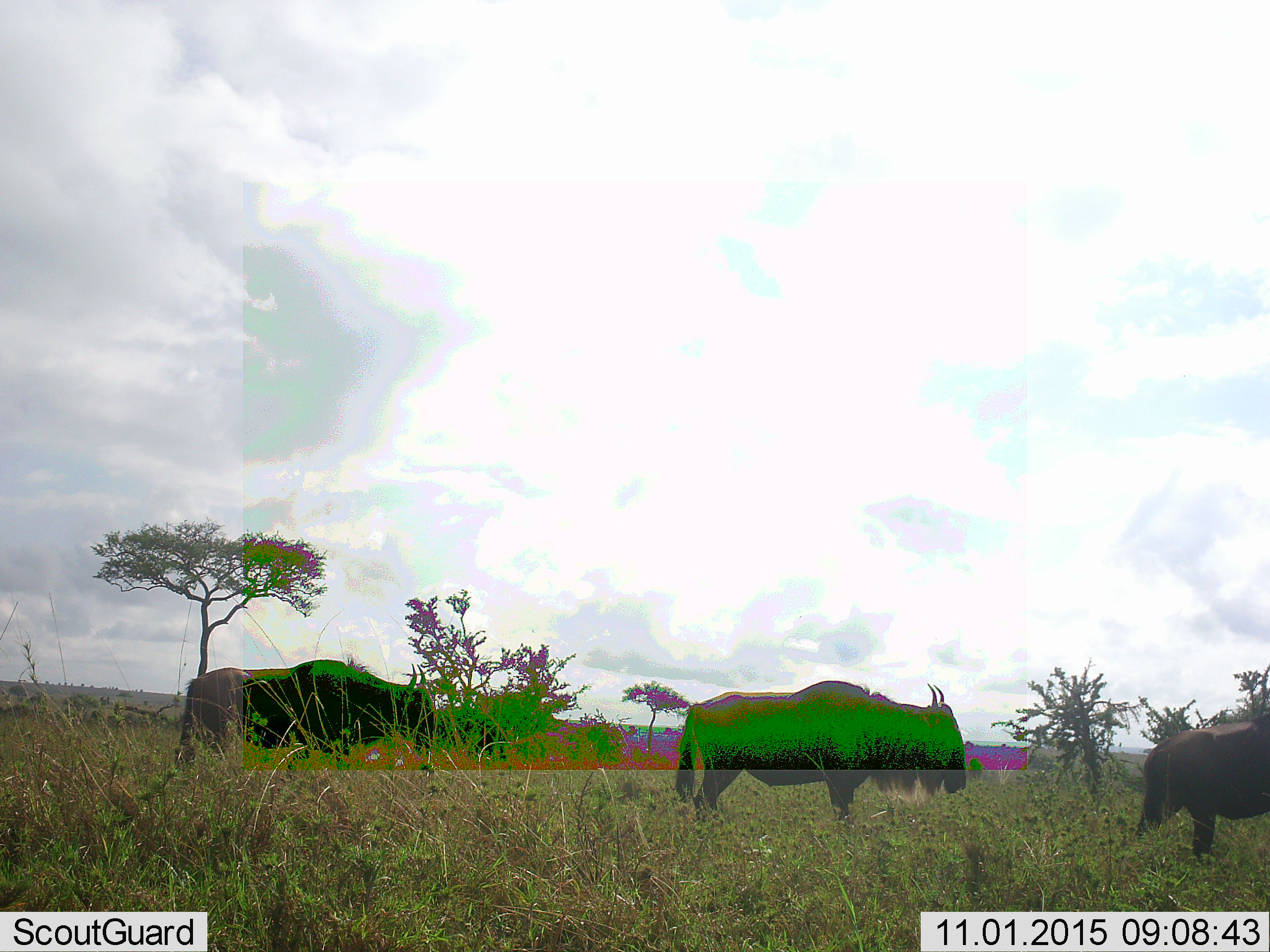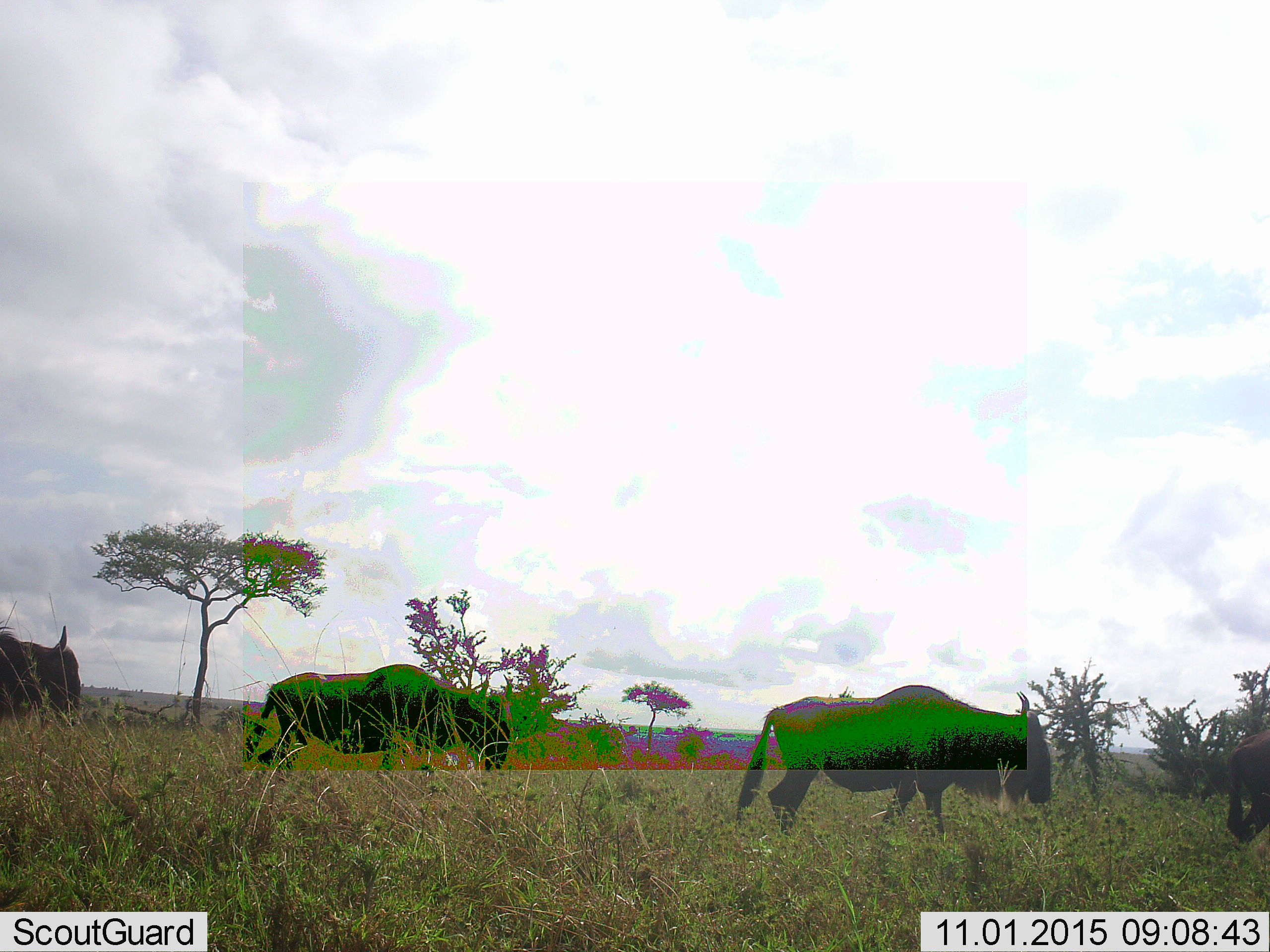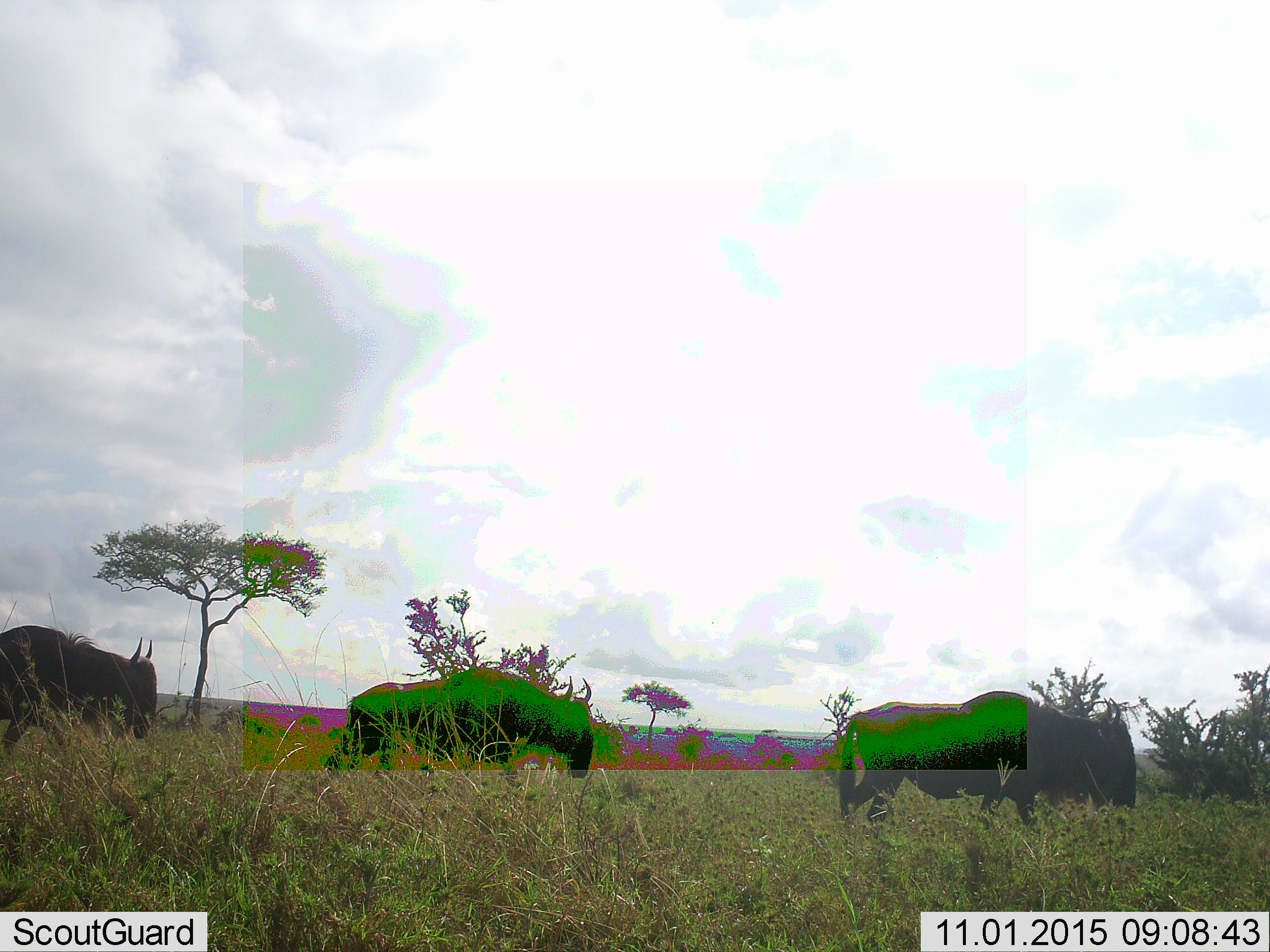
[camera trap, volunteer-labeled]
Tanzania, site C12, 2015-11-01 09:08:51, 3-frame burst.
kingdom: Animalia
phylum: Chordata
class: Mammalia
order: Artiodactyla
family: Bovidae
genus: Connochaetes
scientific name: Connochaetes taurinus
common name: blue wildebeest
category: wildebeest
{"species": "wildebeest (blue wildebeest) (Connochaetes taurinus)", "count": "4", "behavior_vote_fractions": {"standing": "14%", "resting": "0%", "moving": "86%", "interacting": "0%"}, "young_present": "0%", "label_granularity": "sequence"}